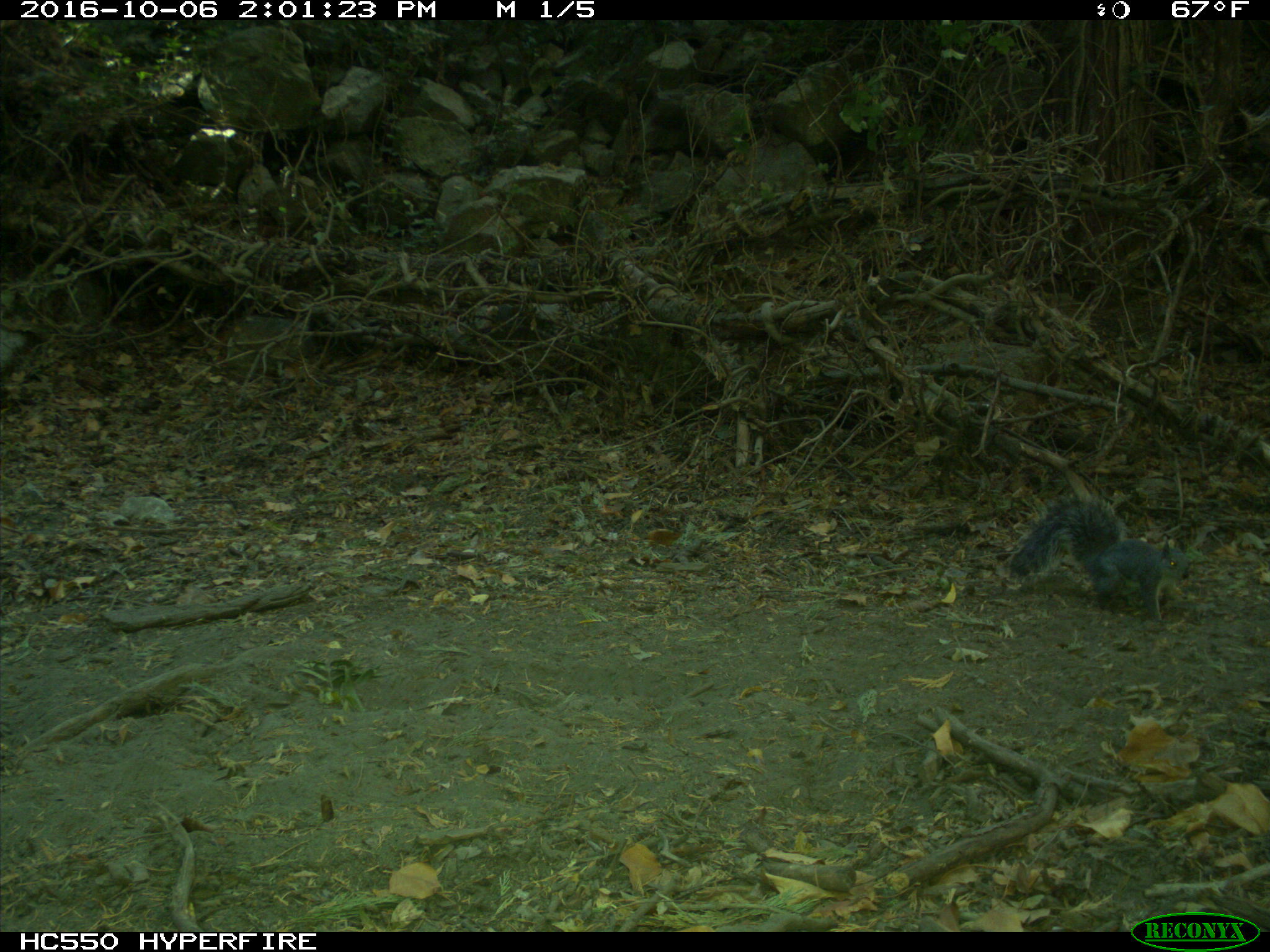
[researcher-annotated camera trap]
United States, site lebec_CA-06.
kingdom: Animalia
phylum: Chordata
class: Mammalia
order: Rodentia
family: Sciuridae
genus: Sciurus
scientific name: Sciurus carolinensis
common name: eastern gray squirrel